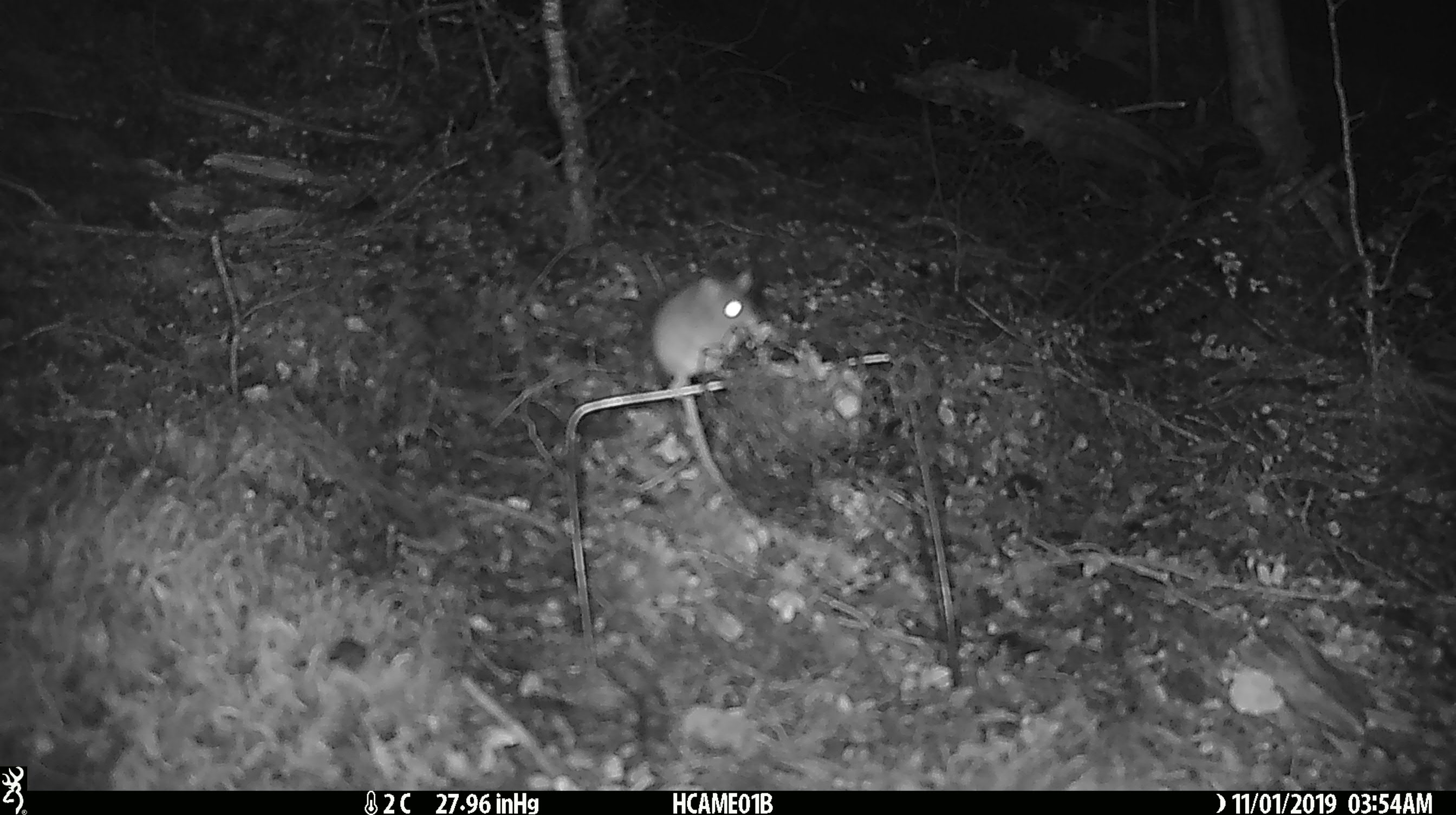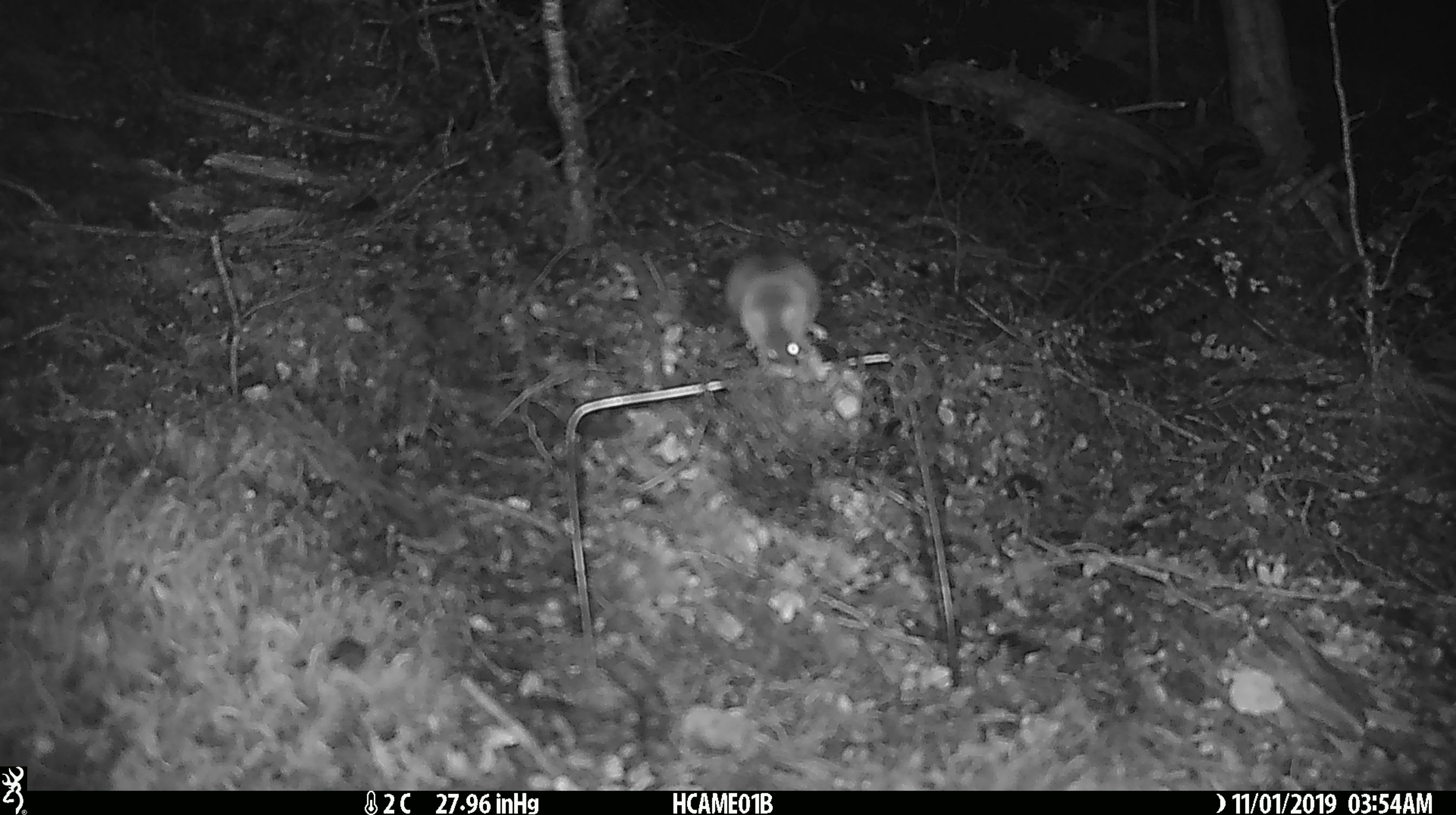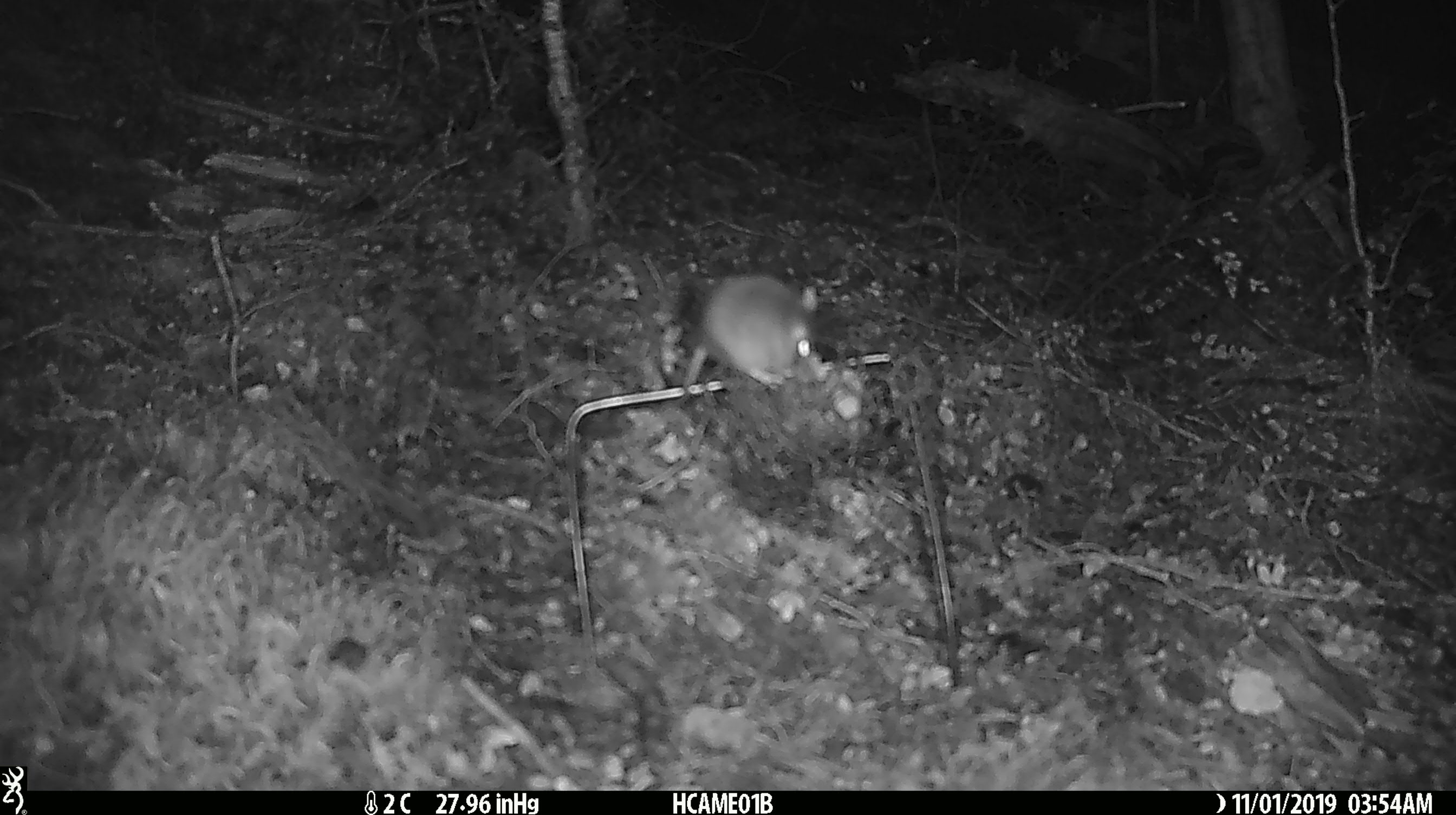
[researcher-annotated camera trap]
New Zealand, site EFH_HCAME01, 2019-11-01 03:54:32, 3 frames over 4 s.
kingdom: Animalia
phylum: Chordata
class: Mammalia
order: Rodentia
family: Muridae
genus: Mus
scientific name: Mus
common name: mouse